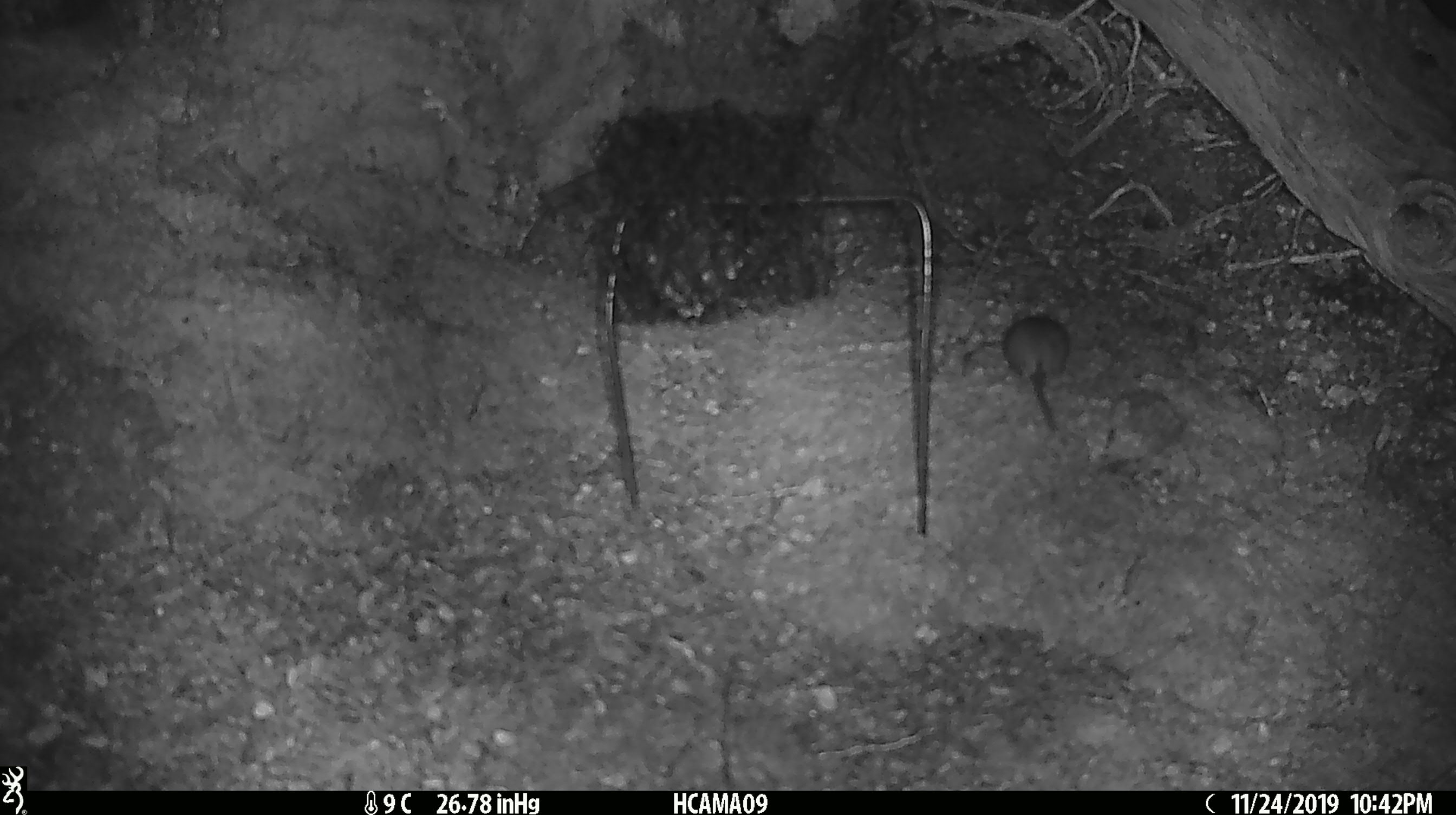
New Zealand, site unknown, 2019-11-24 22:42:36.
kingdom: Animalia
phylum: Chordata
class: Mammalia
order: Rodentia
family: Muridae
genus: Mus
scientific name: Mus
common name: mouse